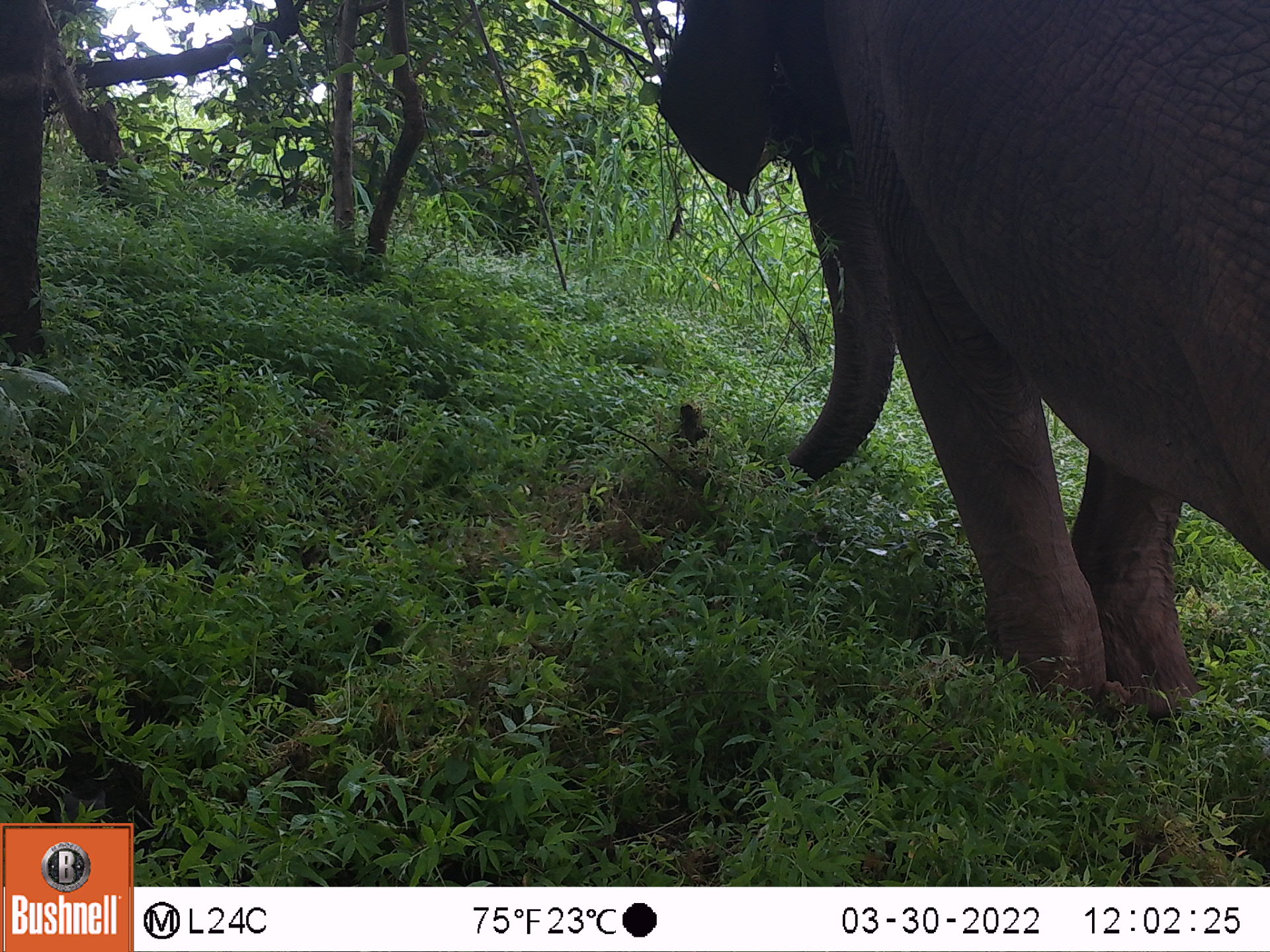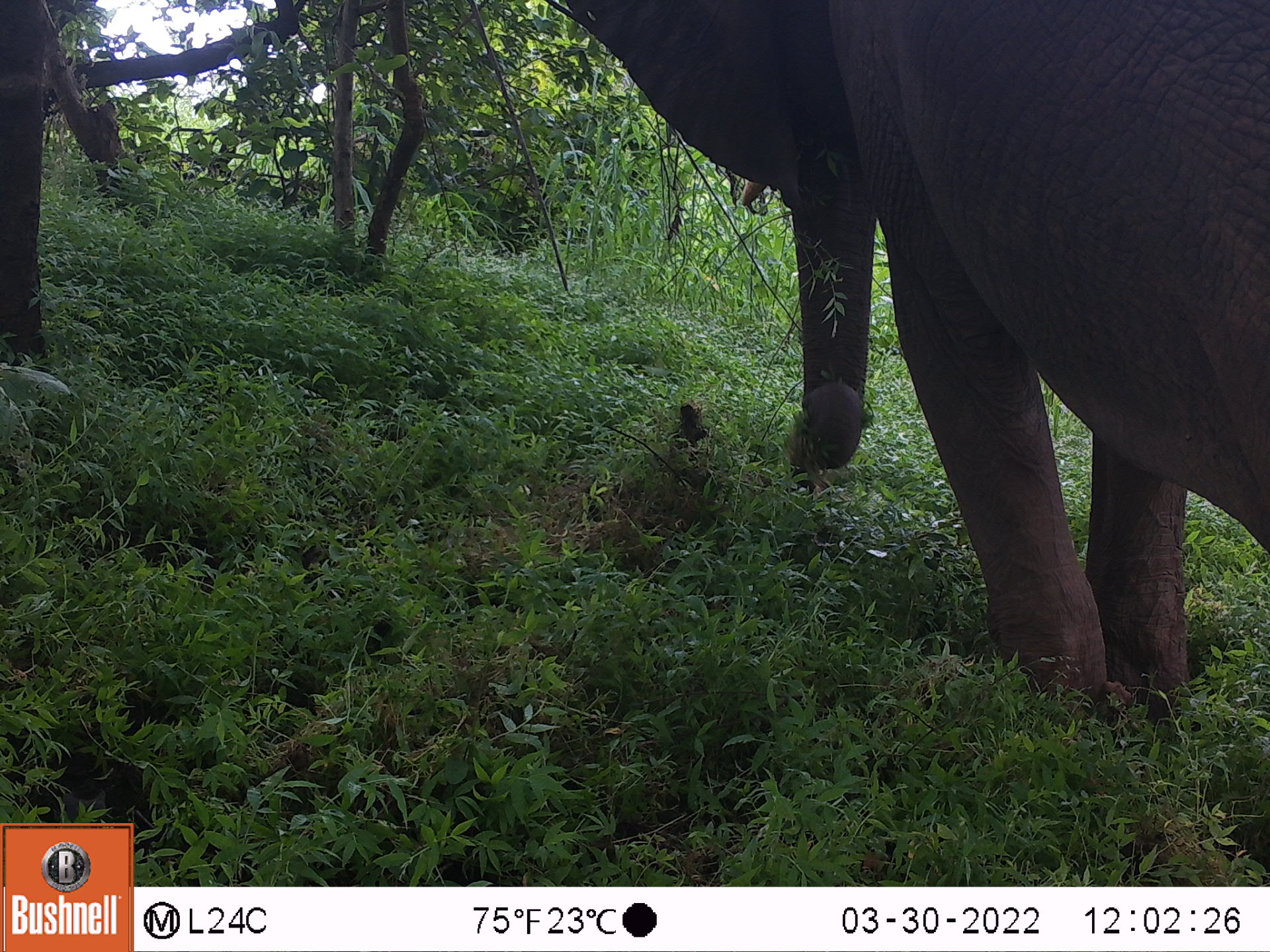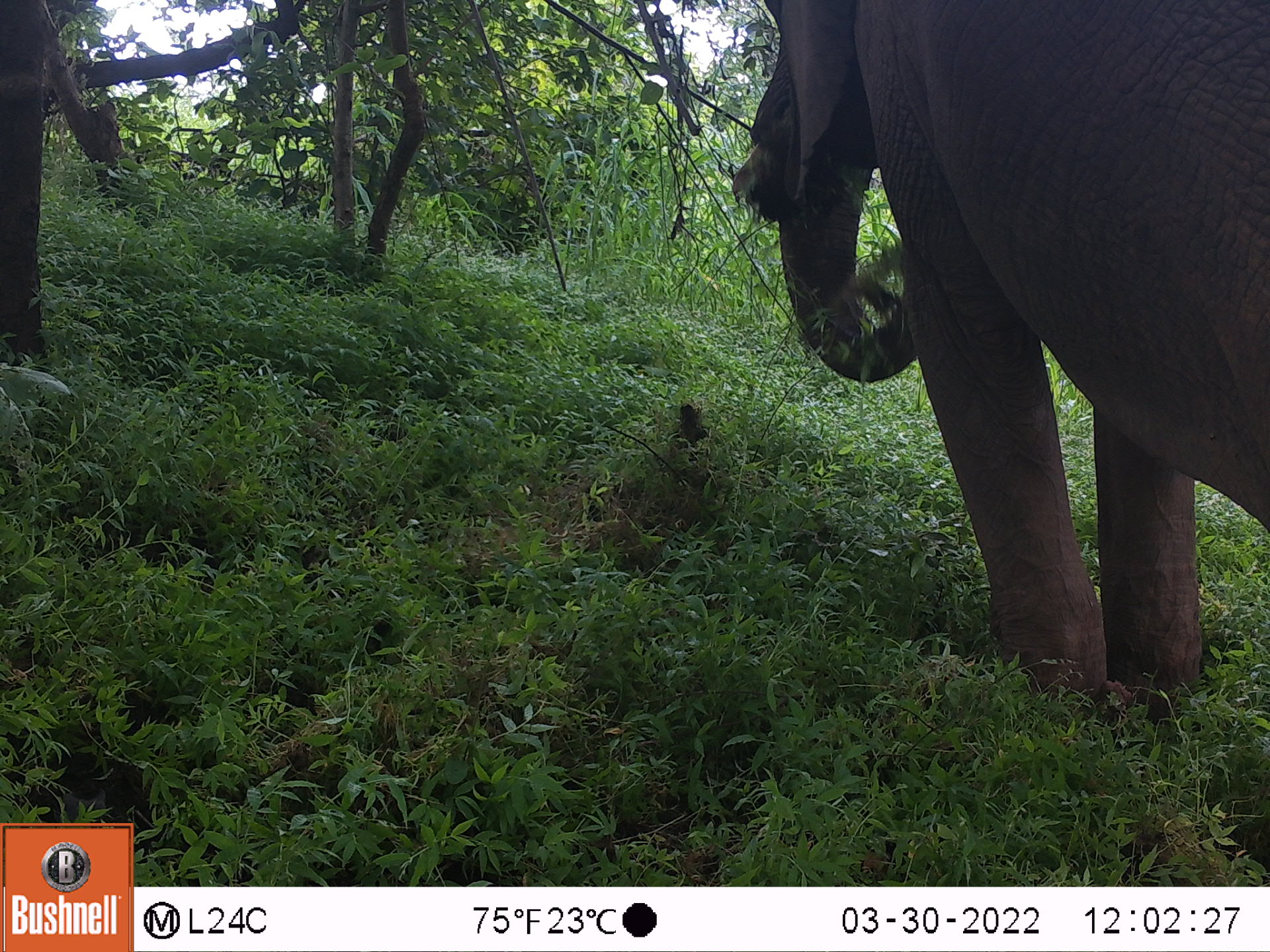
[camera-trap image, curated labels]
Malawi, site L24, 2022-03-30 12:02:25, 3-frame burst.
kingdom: Animalia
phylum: Chordata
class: Mammalia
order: Proboscidea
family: Elephantidae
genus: Loxodonta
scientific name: Loxodonta africana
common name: african savanna elephant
African savanna elephant (Loxodonta africana), count 1.